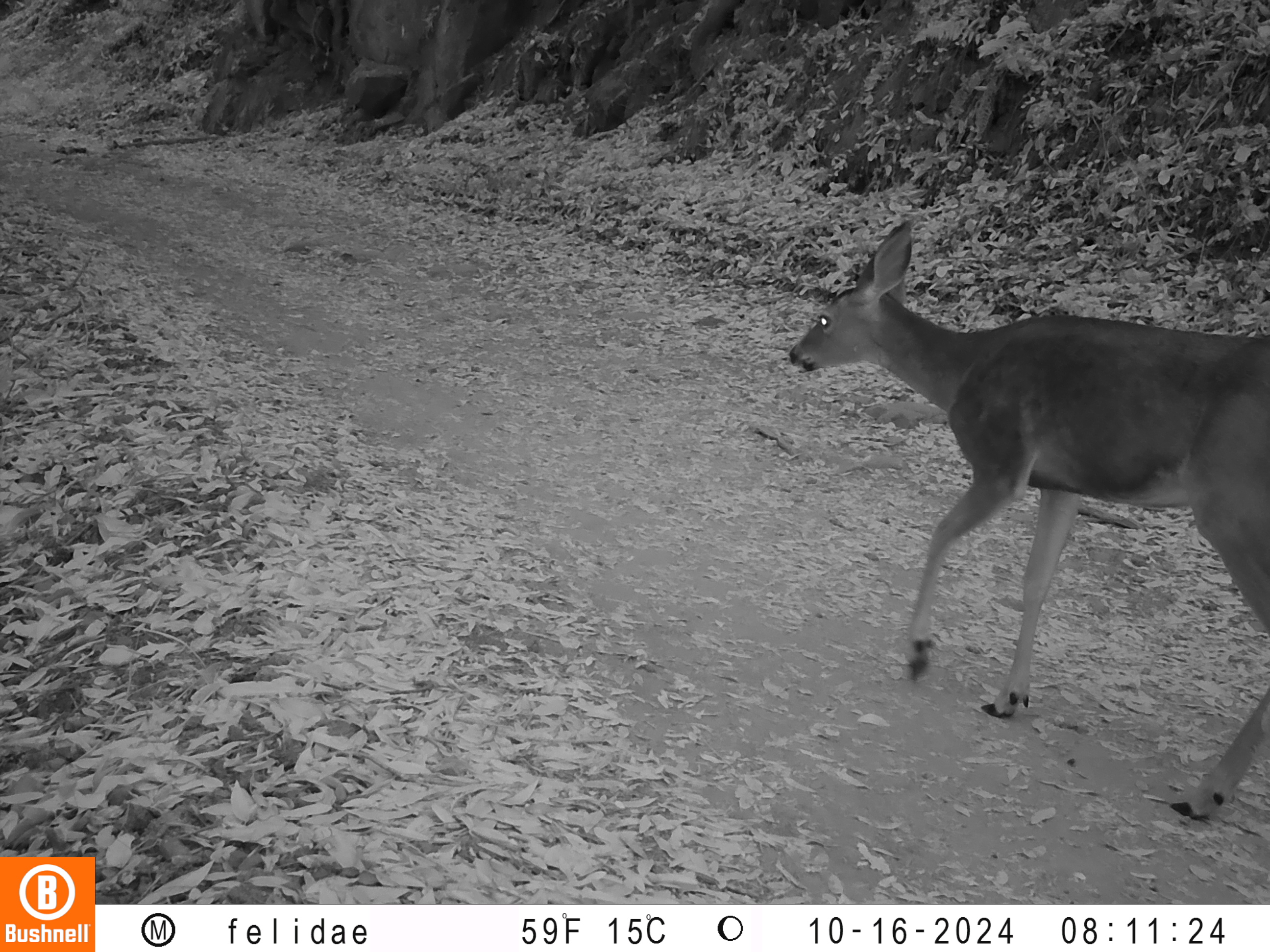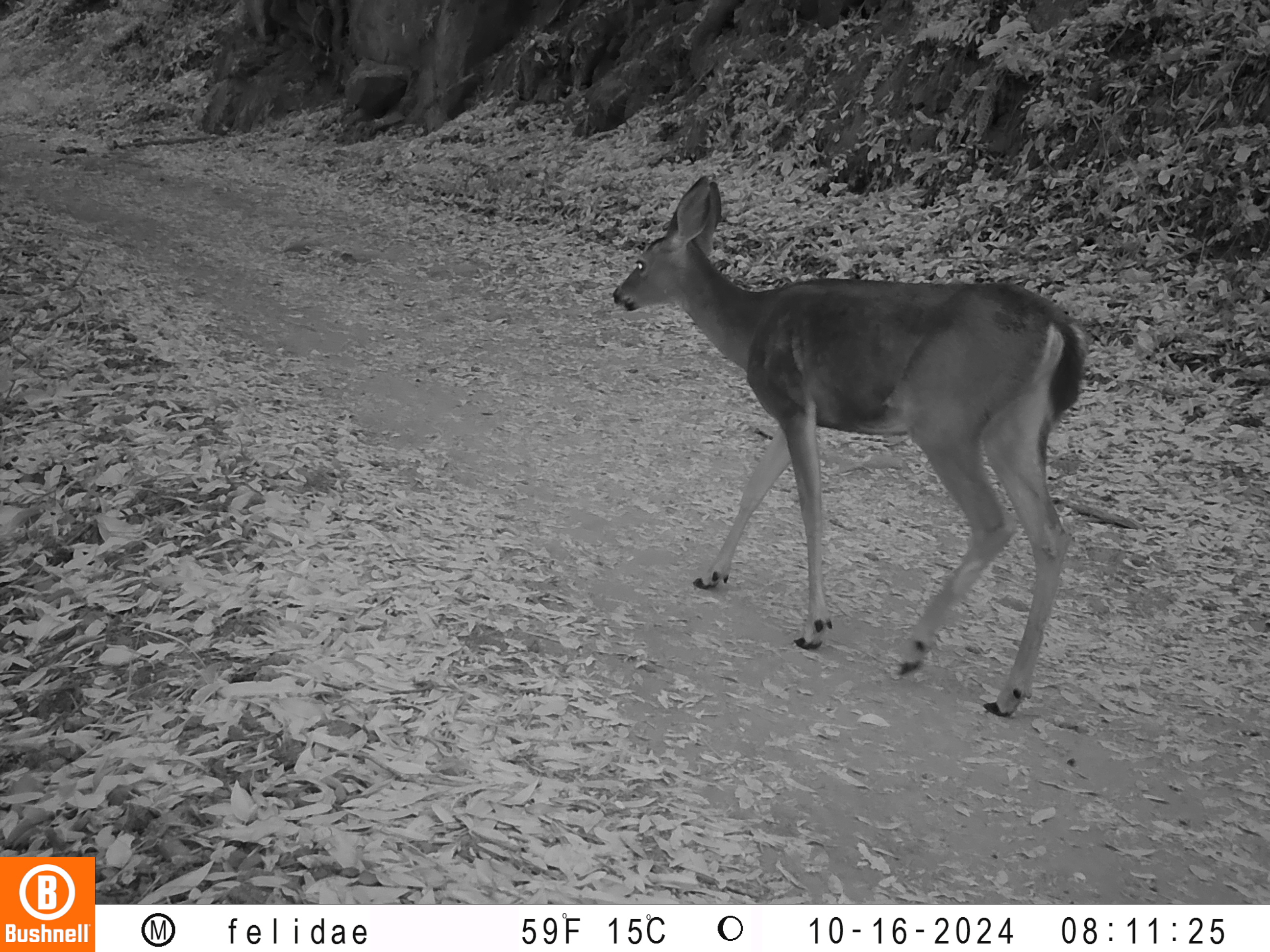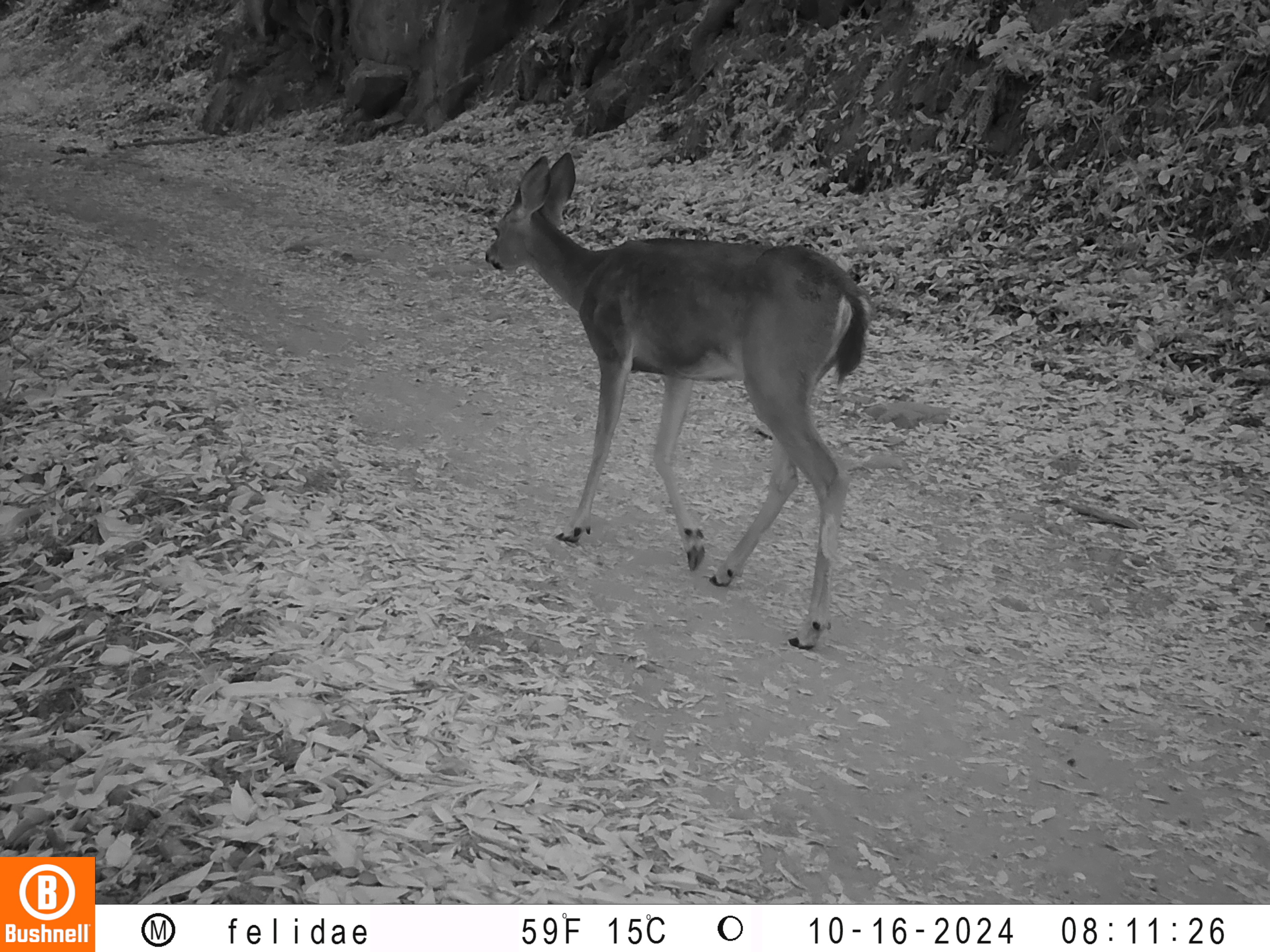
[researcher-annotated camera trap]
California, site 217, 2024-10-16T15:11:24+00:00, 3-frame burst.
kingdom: Animalia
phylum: Chordata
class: Mammalia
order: Artiodactyla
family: Cervidae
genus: Odocoileus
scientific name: Odocoileus hemionus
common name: mule deer